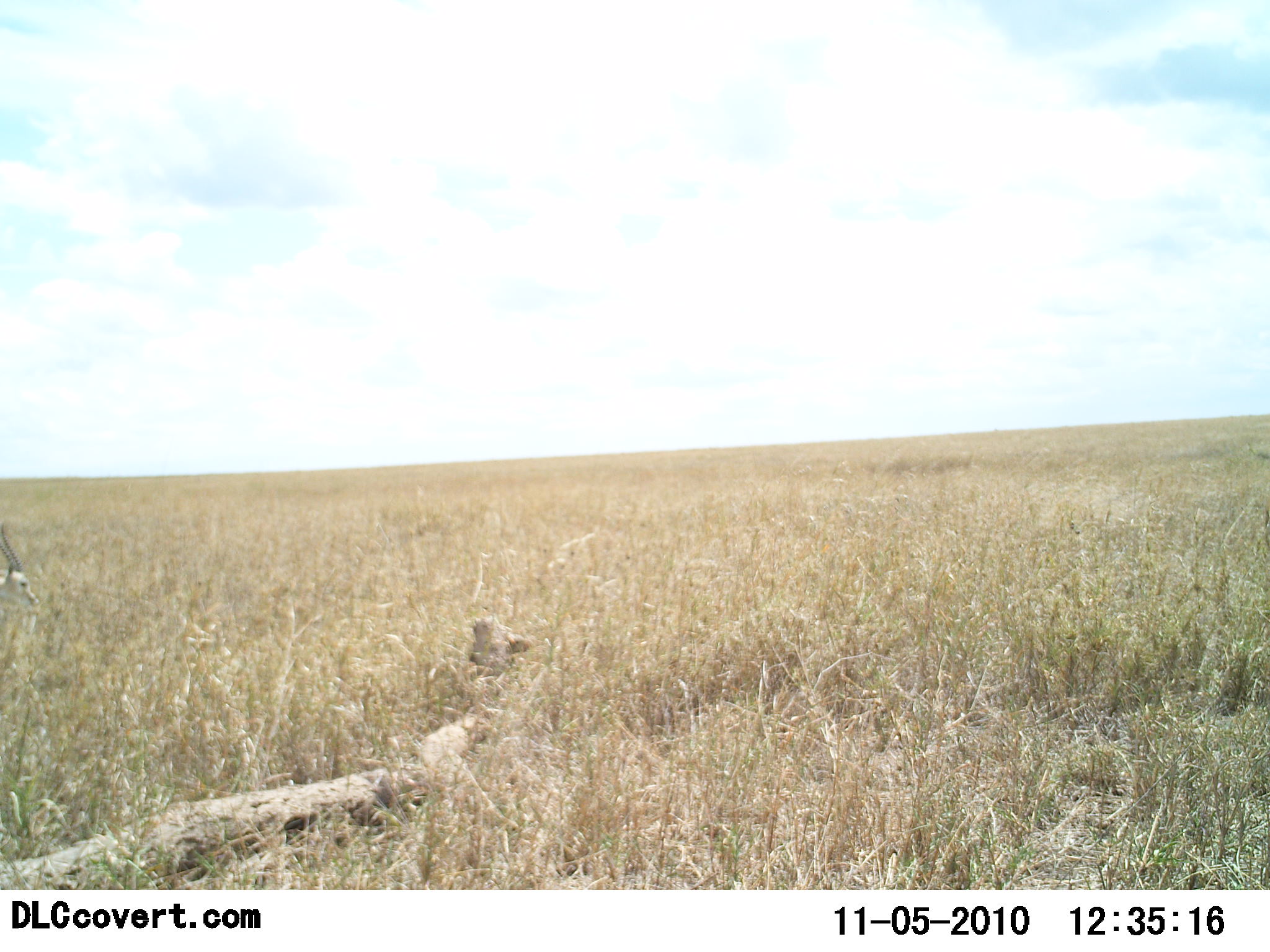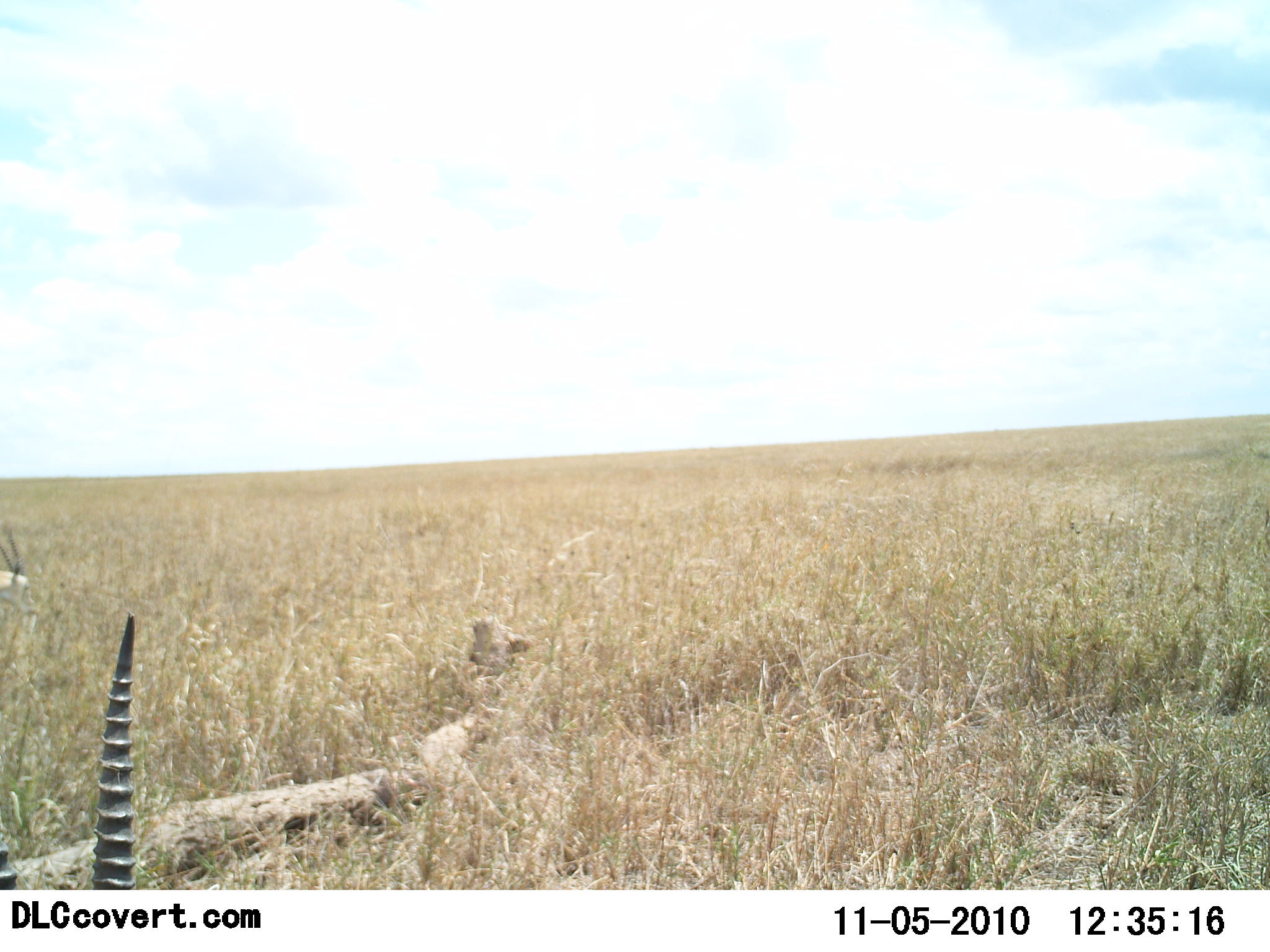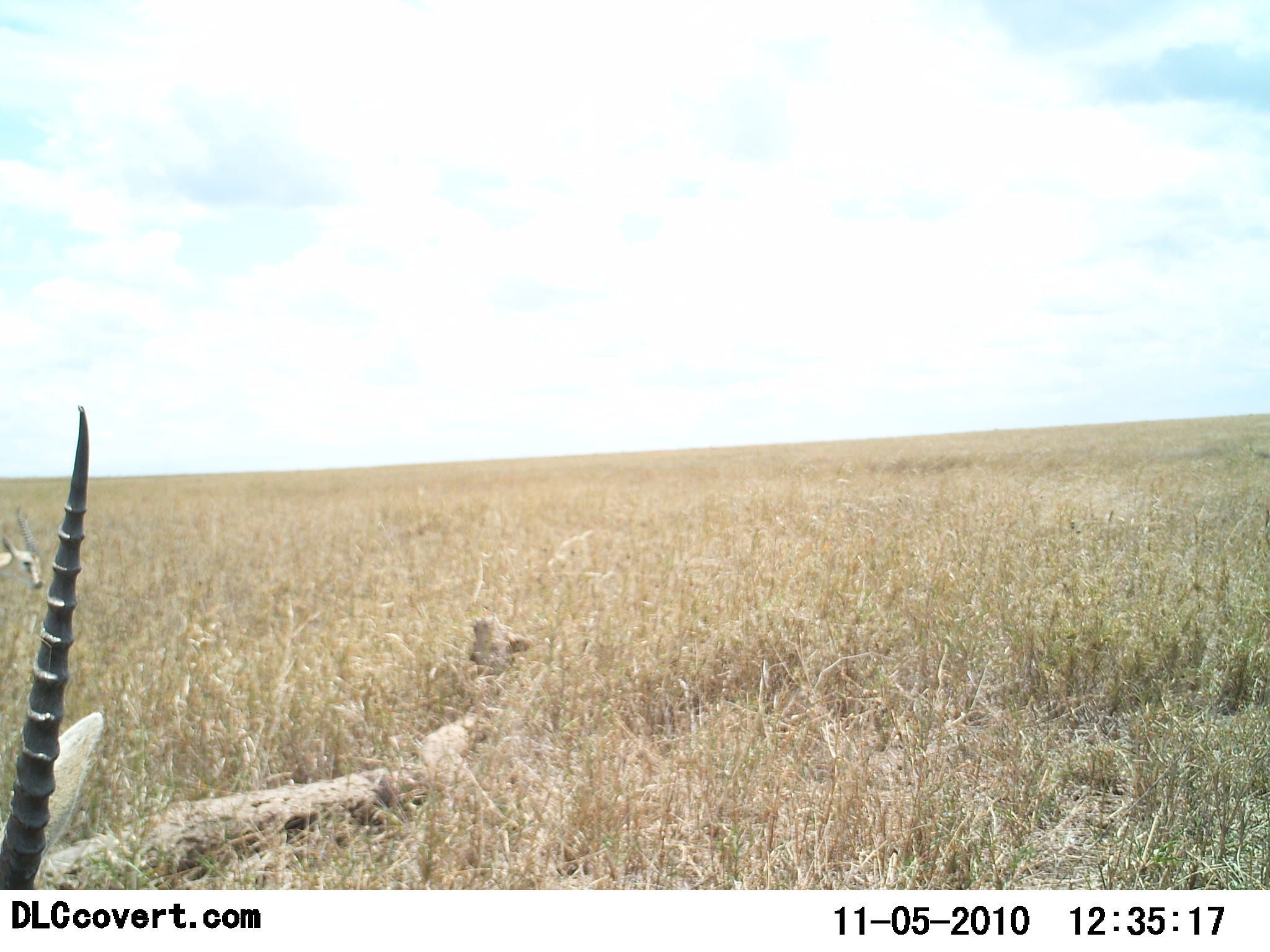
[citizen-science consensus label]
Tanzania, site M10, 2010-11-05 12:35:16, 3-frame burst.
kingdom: Animalia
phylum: Chordata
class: Mammalia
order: Artiodactyla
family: Bovidae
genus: Eudorcas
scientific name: Eudorcas thomsonii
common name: thomson's gazelle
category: gazellethomsons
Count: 2.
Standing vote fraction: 43%.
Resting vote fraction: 7%.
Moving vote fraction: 21%.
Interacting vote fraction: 0%.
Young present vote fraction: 0%.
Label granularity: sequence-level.